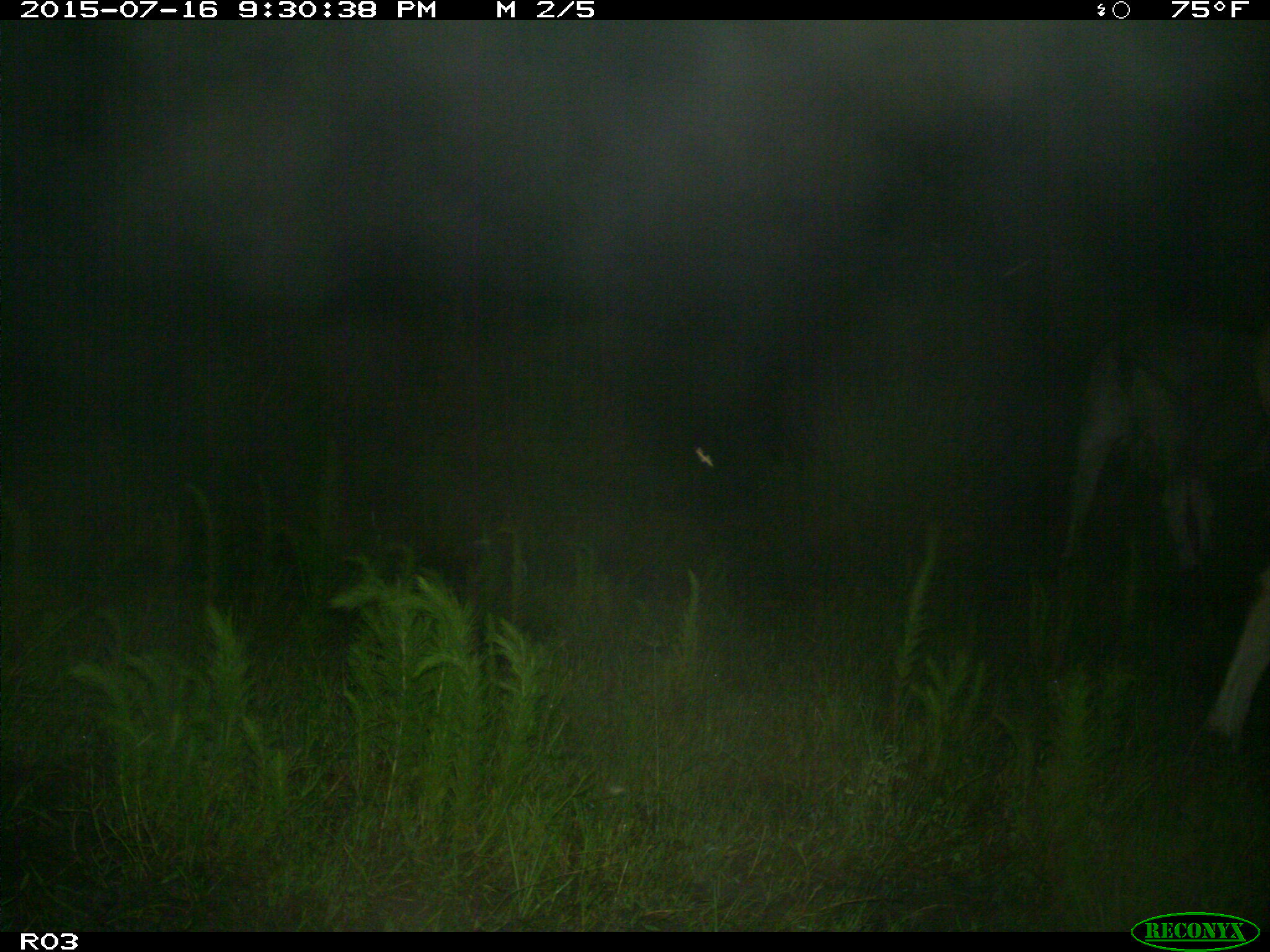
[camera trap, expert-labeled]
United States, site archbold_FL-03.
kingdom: Animalia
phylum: Chordata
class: Mammalia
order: Artiodactyla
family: Bovidae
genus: Bos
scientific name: Bos taurus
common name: domestic cow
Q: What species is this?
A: Bos taurus (domestic cow).